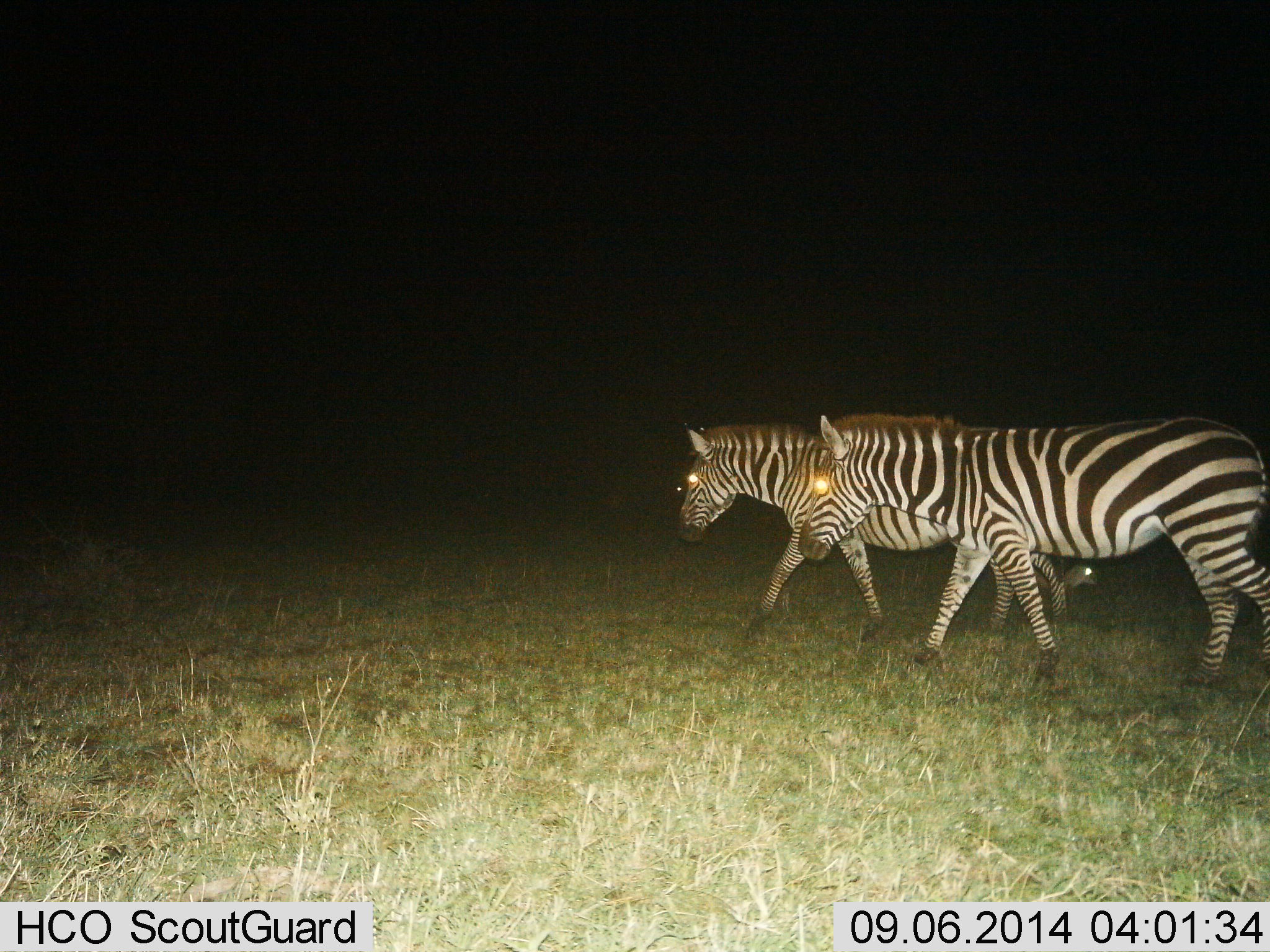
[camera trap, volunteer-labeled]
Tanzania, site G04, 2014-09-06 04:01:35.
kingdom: Animalia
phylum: Chordata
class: Mammalia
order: Perissodactyla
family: Equidae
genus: Equus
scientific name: Equus quagga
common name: plains zebra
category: zebra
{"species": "zebra (plains zebra) (Equus quagga)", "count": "2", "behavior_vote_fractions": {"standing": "0%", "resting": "9%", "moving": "100%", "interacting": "9%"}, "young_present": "0%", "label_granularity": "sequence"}